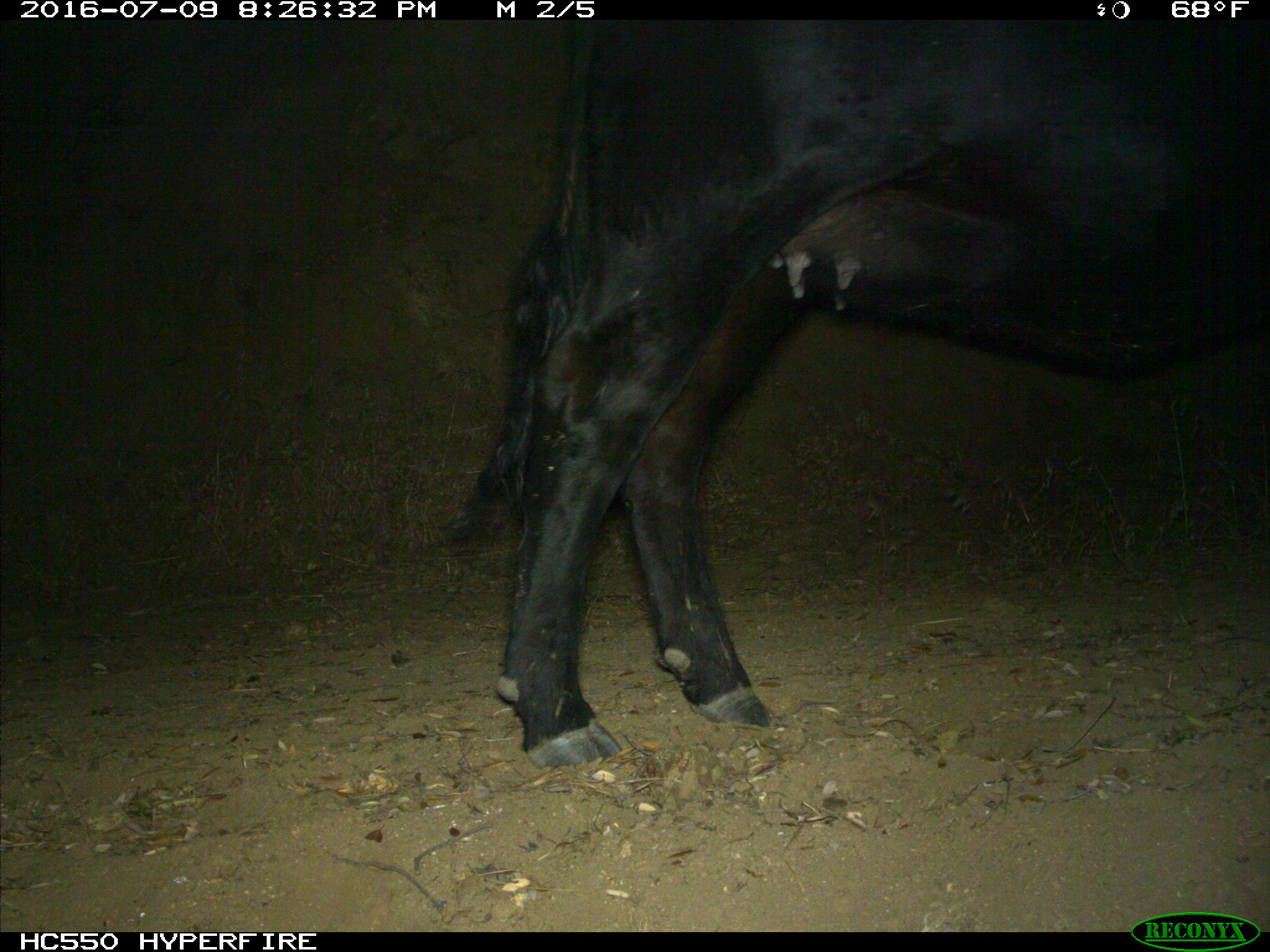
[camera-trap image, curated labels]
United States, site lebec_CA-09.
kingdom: Animalia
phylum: Chordata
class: Mammalia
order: Artiodactyla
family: Bovidae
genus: Bos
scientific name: Bos taurus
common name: domestic cow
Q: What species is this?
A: Bos taurus (domestic cow).